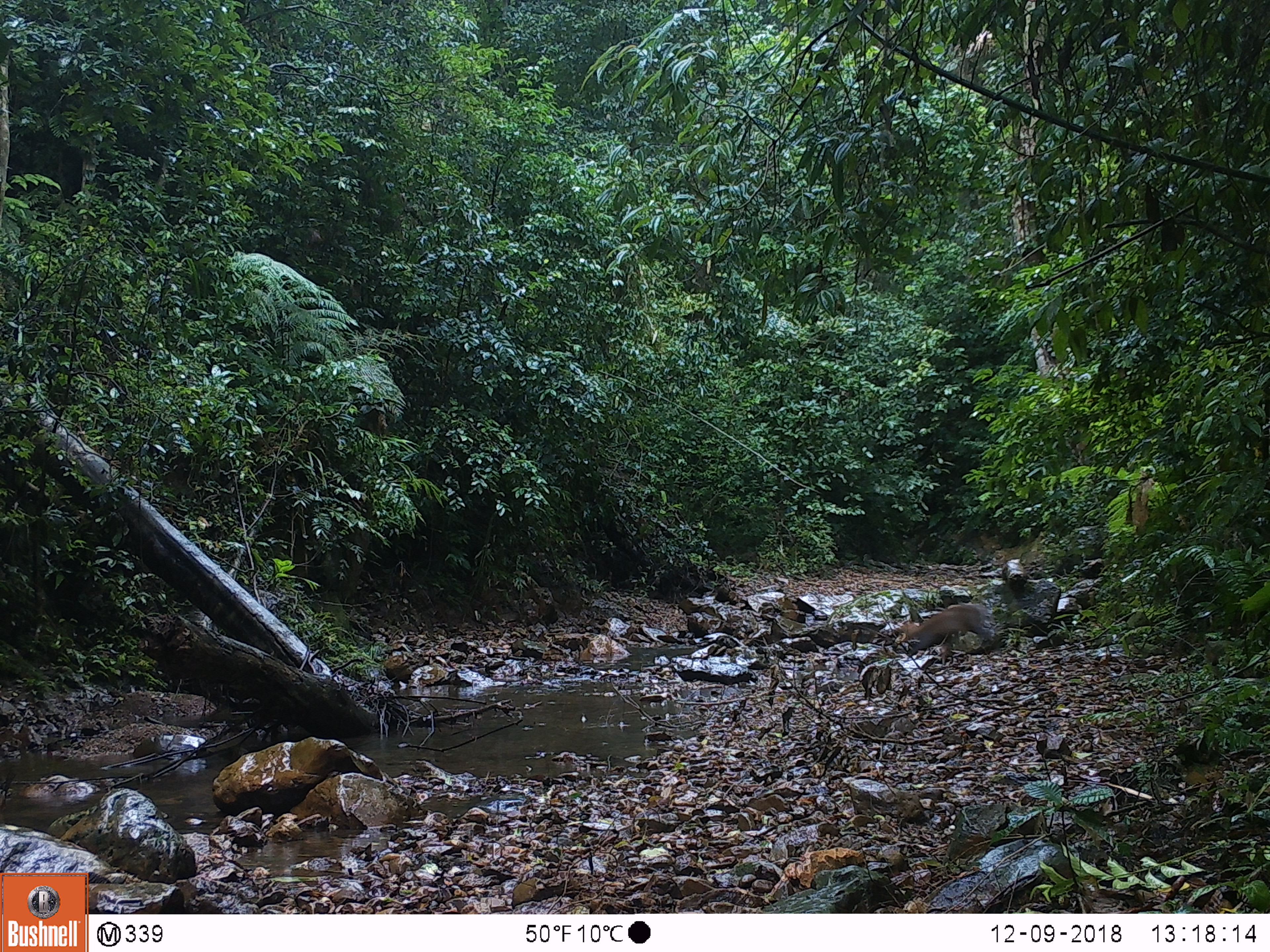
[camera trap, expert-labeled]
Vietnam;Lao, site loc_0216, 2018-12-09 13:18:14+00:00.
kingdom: Animalia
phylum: Chordata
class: Mammalia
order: Artiodactyla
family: Cervidae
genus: Muntiacus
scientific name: Muntiacus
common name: muntjacs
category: unidentified muntjac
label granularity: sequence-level